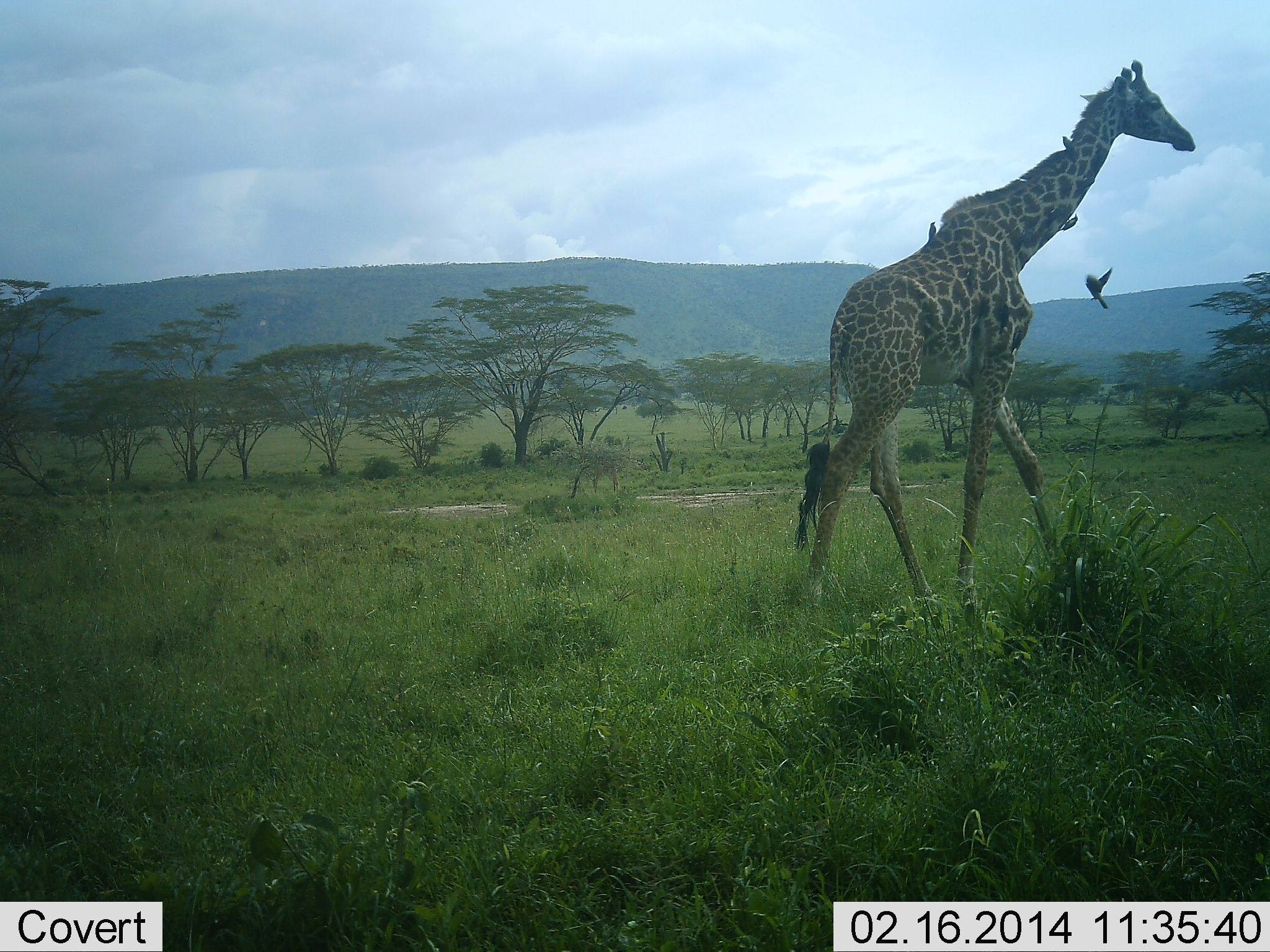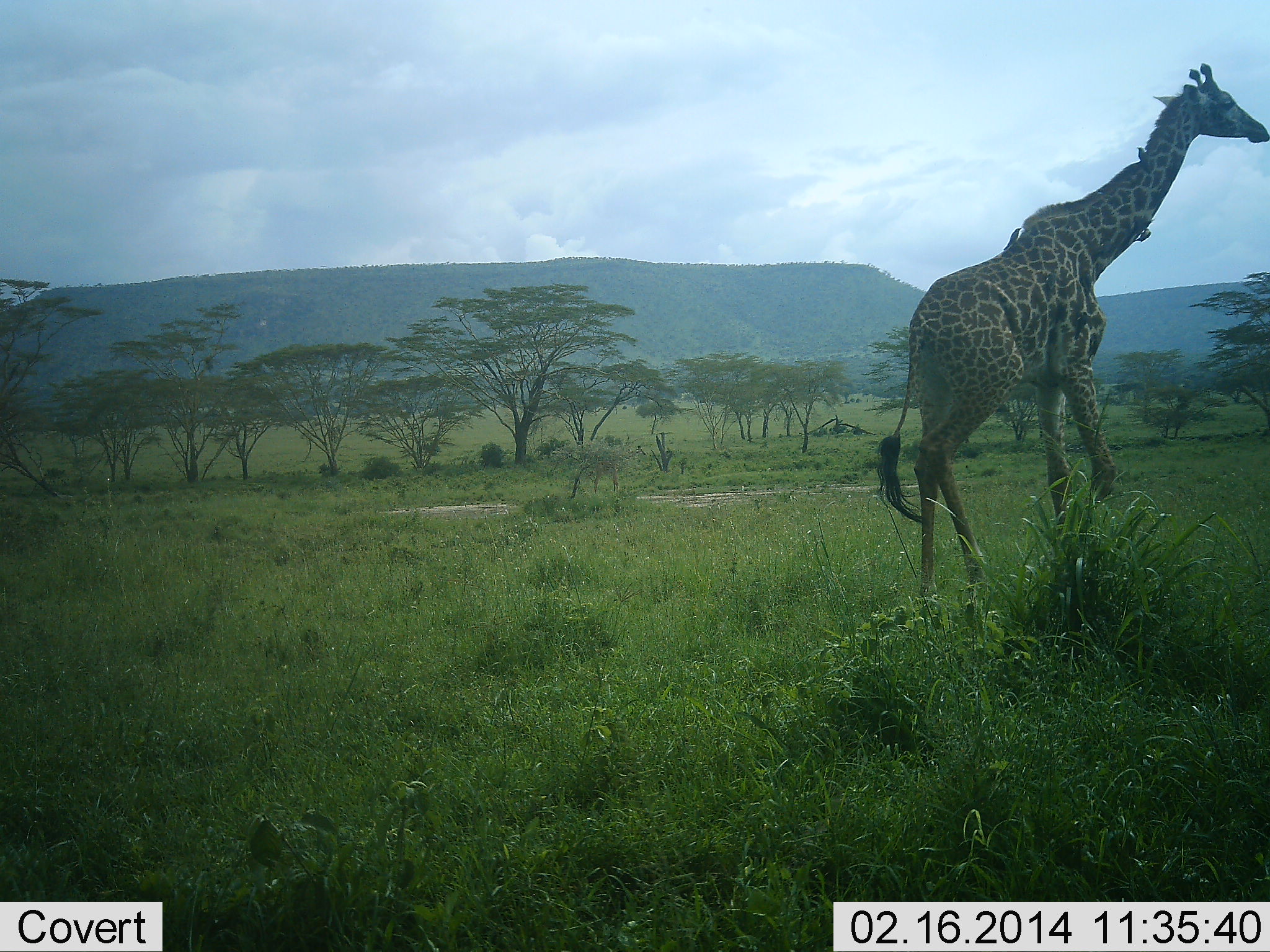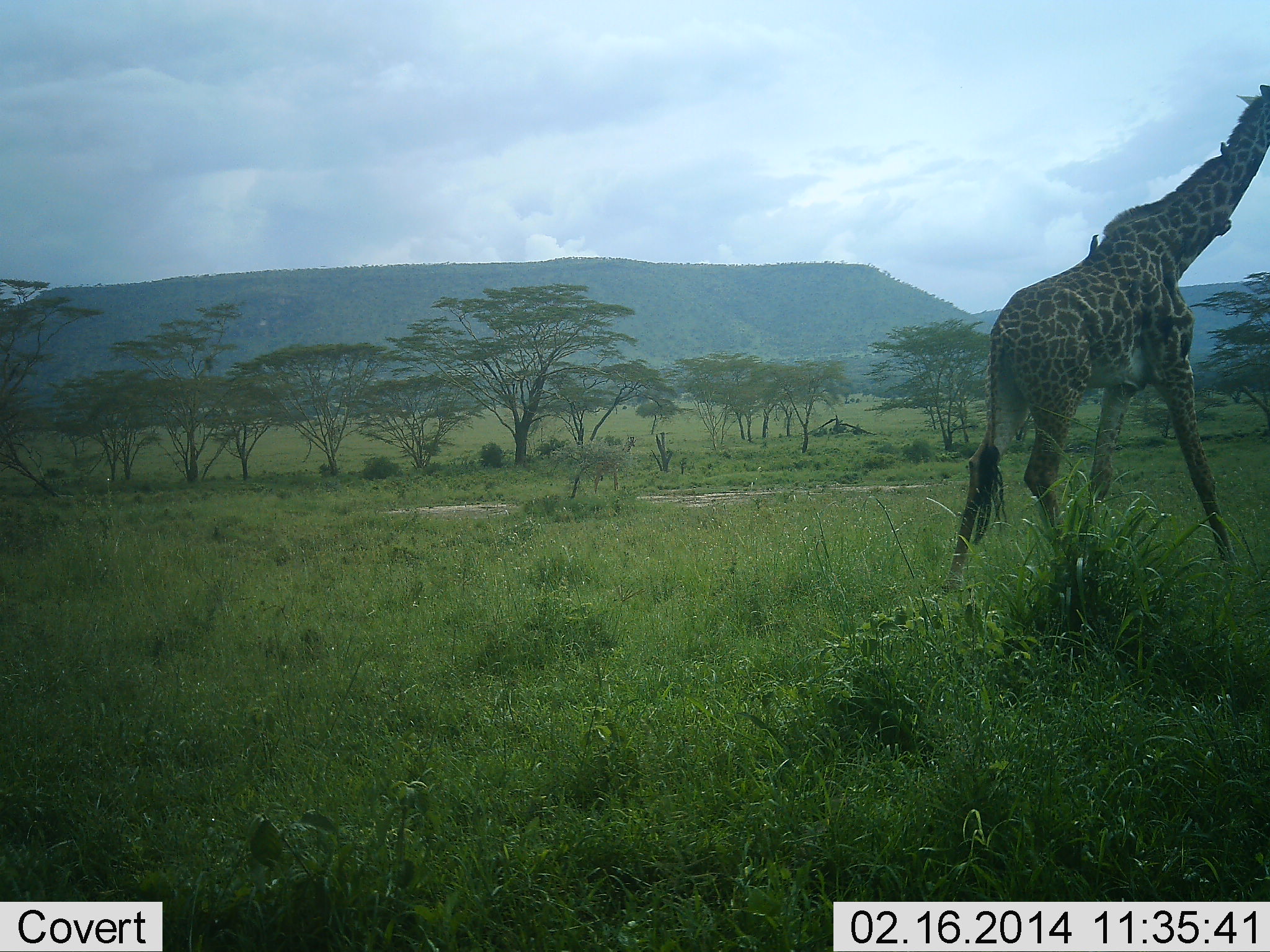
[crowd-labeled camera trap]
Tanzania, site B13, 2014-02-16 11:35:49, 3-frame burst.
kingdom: Animalia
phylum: Chordata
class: Mammalia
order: Artiodactyla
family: Giraffidae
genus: Giraffa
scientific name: Giraffa camelopardalis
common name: giraffe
Giraffe (Giraffa camelopardalis), count 1. Behavior (volunteer vote fractions): standing 6%, resting 0%, moving 100%, interacting 0%. Young present (vote fraction): 0%. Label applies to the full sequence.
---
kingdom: Animalia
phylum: Chordata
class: Aves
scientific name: Aves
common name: bird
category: otherbird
Otherbird (bird) (Aves), count 4. Behavior (volunteer vote fractions): standing 30%, resting 30%, moving 80%, interacting 0%. Young present (vote fraction): 0%. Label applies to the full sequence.